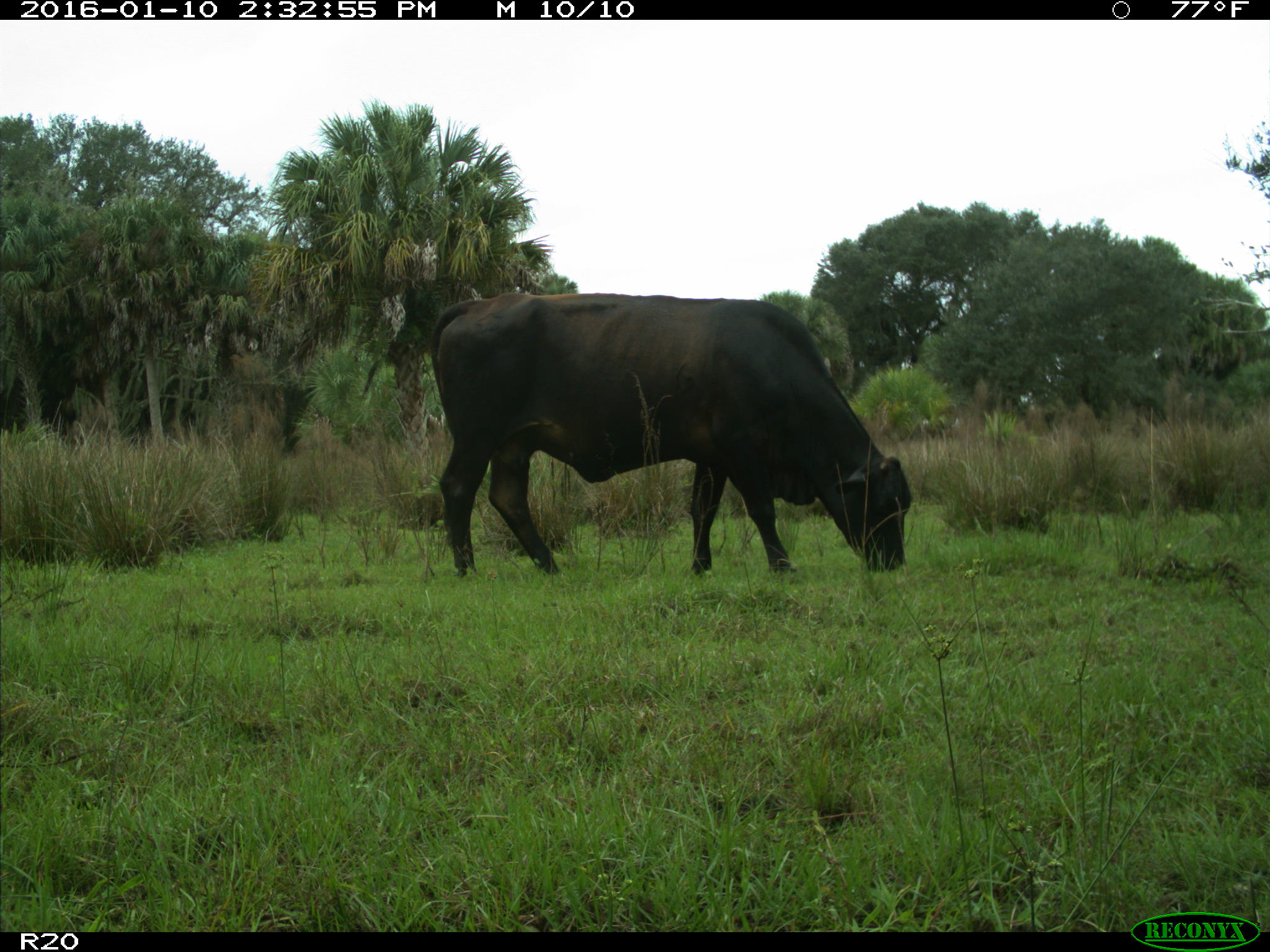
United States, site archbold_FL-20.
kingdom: Animalia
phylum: Chordata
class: Mammalia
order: Artiodactyla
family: Bovidae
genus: Bos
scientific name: Bos taurus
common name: domestic cow